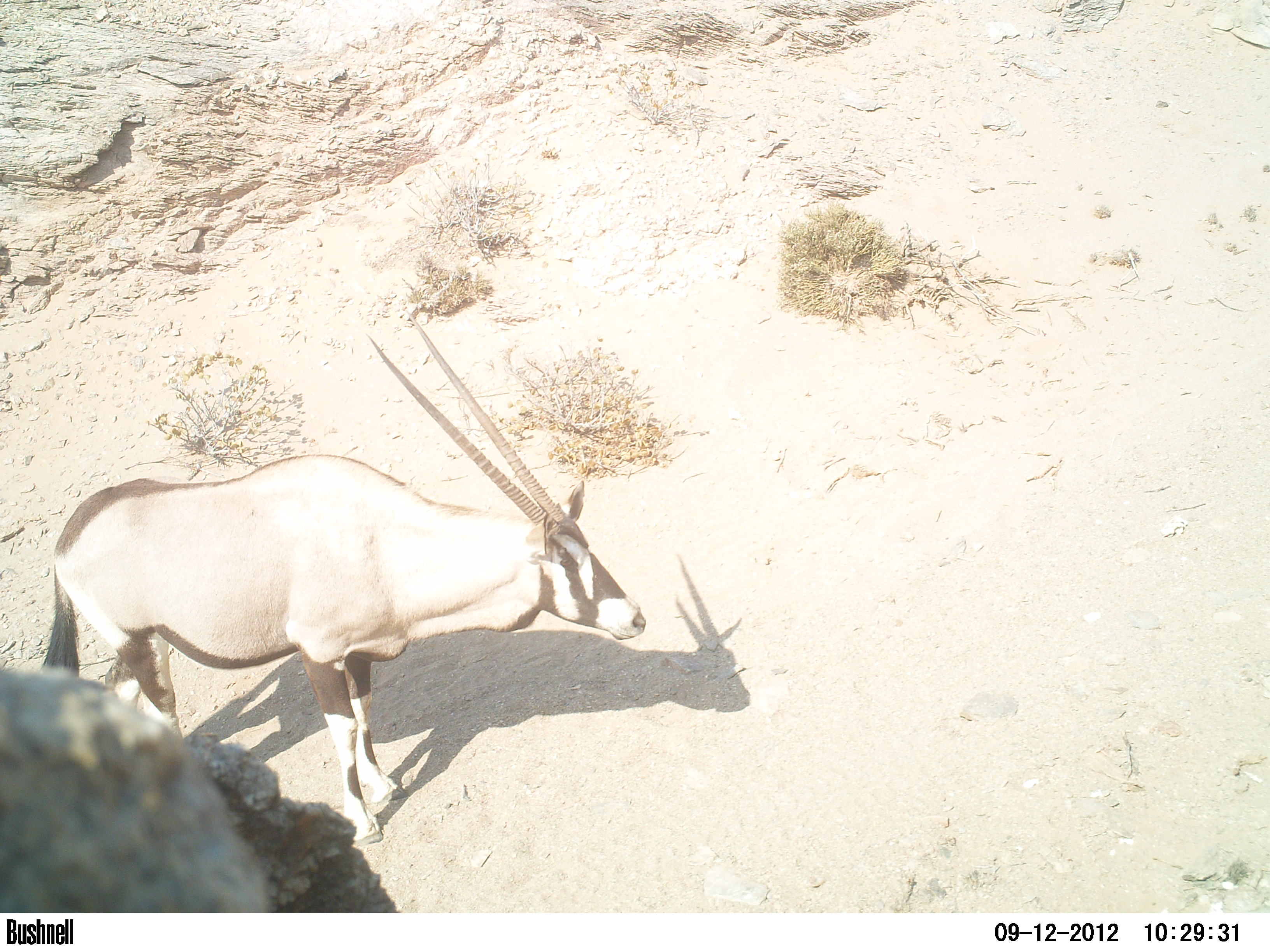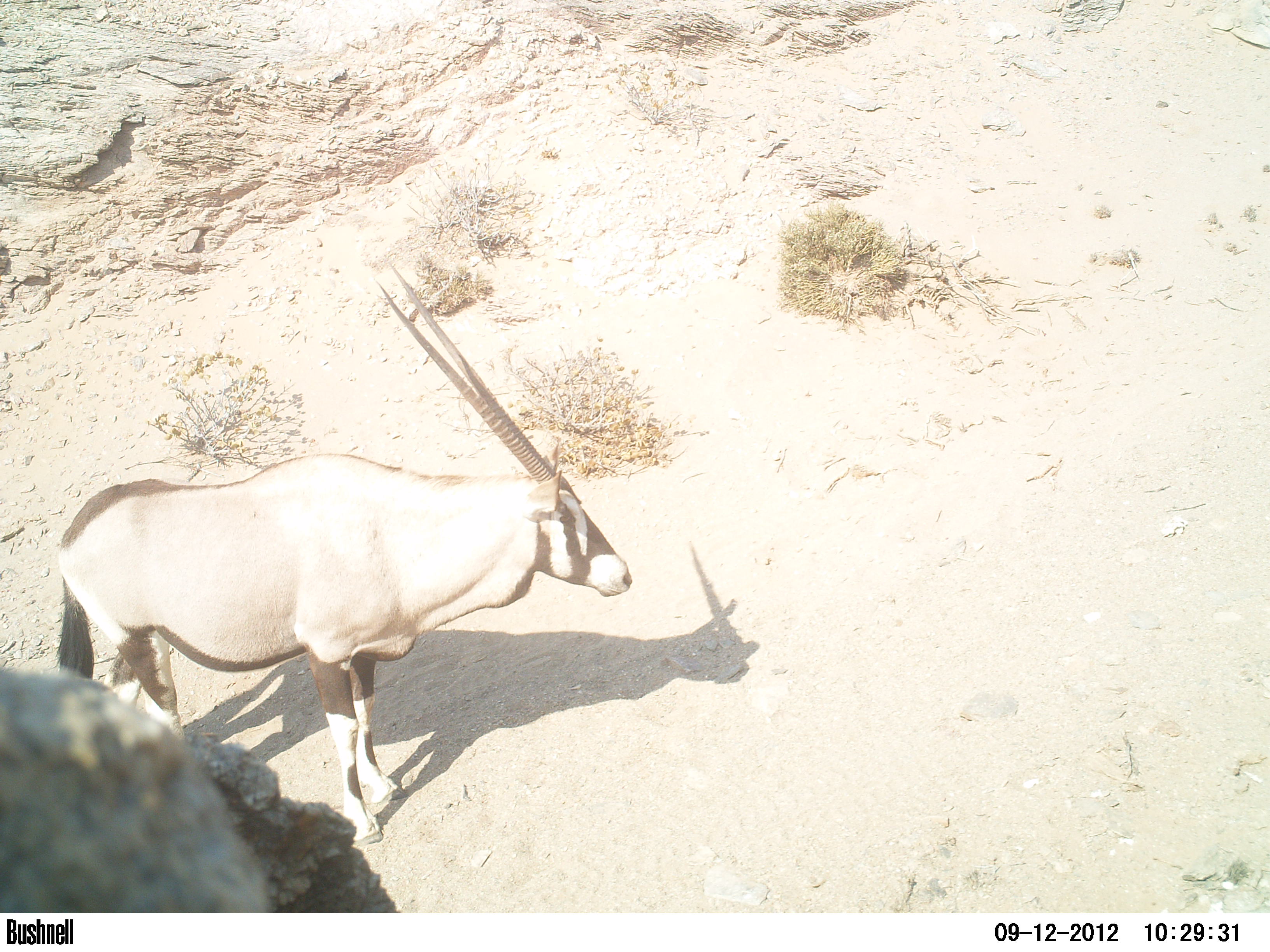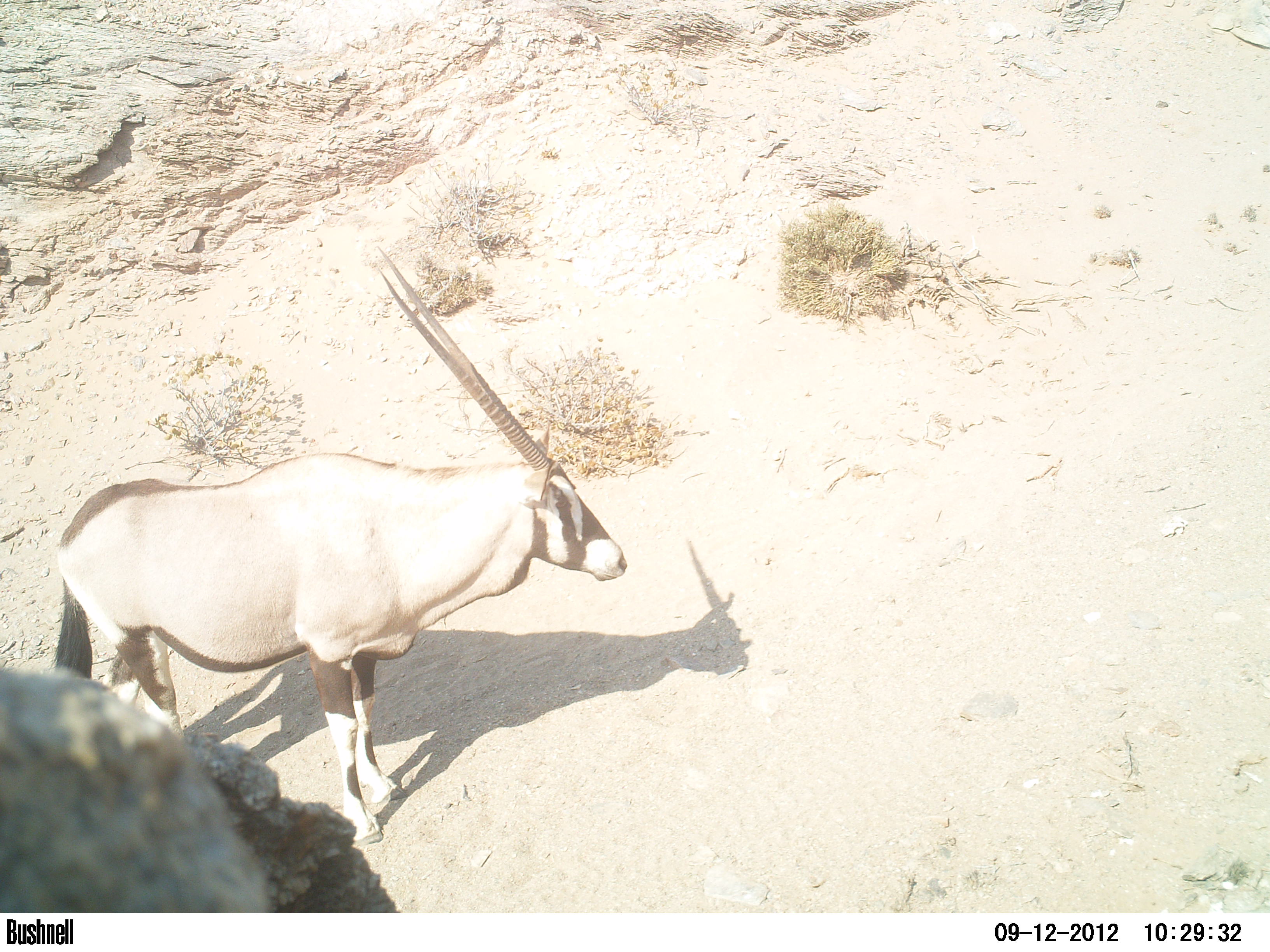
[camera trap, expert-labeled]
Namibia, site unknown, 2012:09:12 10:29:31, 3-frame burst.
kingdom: Animalia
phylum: Chordata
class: Mammalia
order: Artiodactyla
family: Bovidae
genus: Oryx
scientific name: Oryx gazella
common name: gemsbok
Oryx gazella (gemsbok).